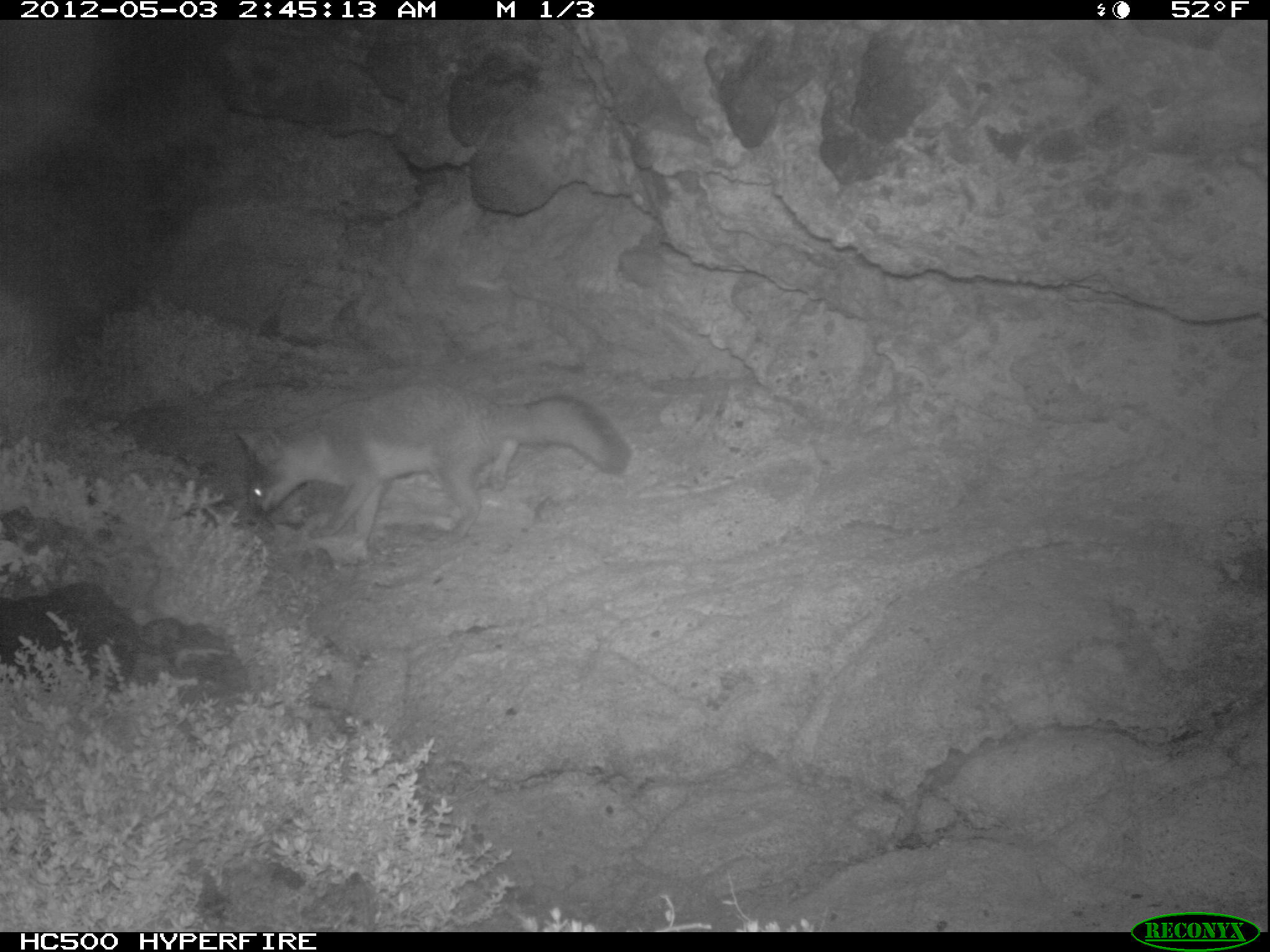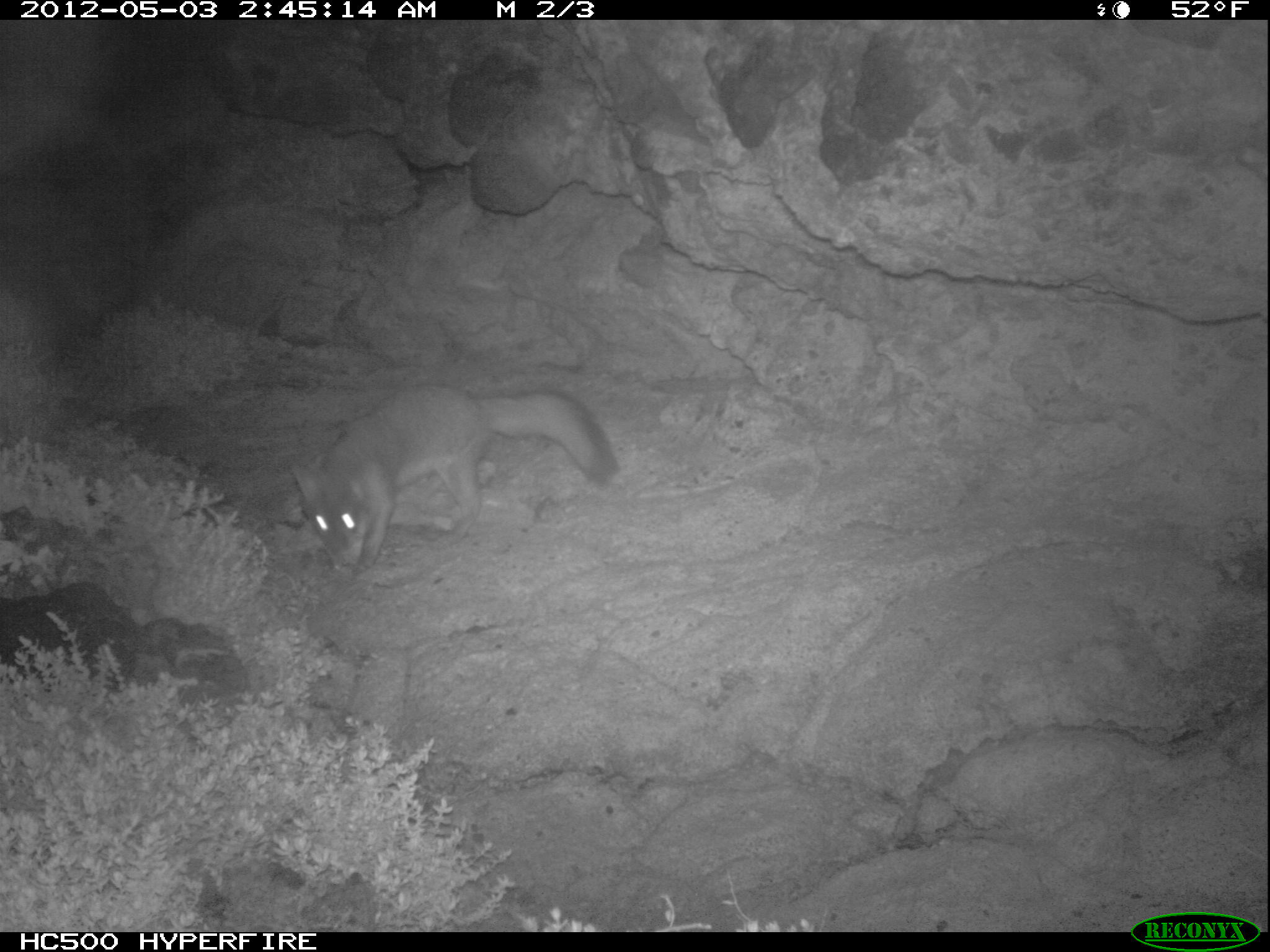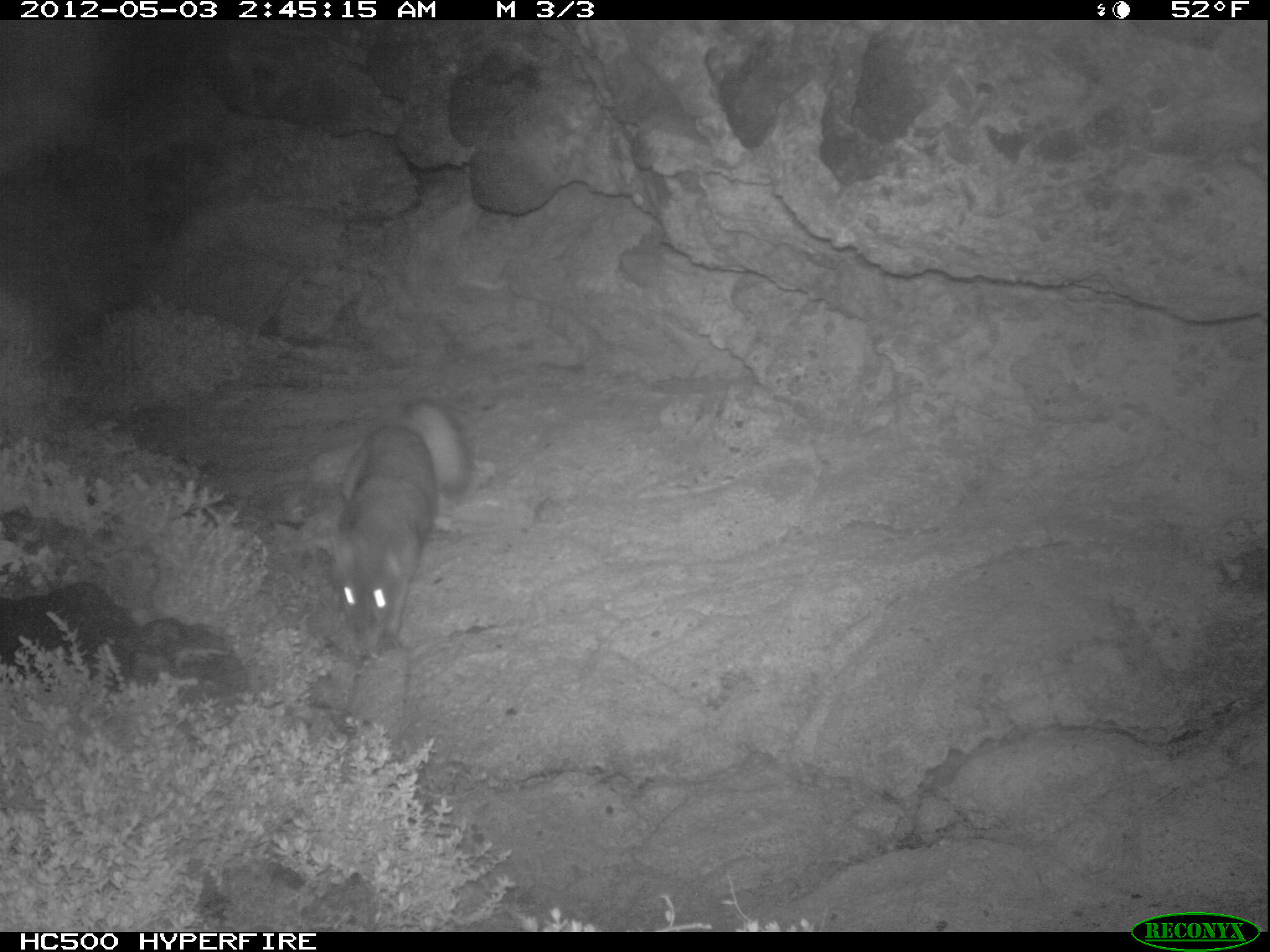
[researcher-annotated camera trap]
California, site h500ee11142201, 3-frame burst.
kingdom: Animalia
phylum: Chordata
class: Mammalia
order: Carnivora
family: Canidae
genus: Urocyon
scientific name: Urocyon littoralis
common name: island fox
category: fox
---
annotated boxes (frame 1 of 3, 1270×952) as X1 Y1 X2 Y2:
fox: 231 381 633 549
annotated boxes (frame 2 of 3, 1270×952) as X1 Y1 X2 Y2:
fox: 293 381 618 581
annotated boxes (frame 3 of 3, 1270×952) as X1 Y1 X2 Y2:
fox: 329 396 469 656